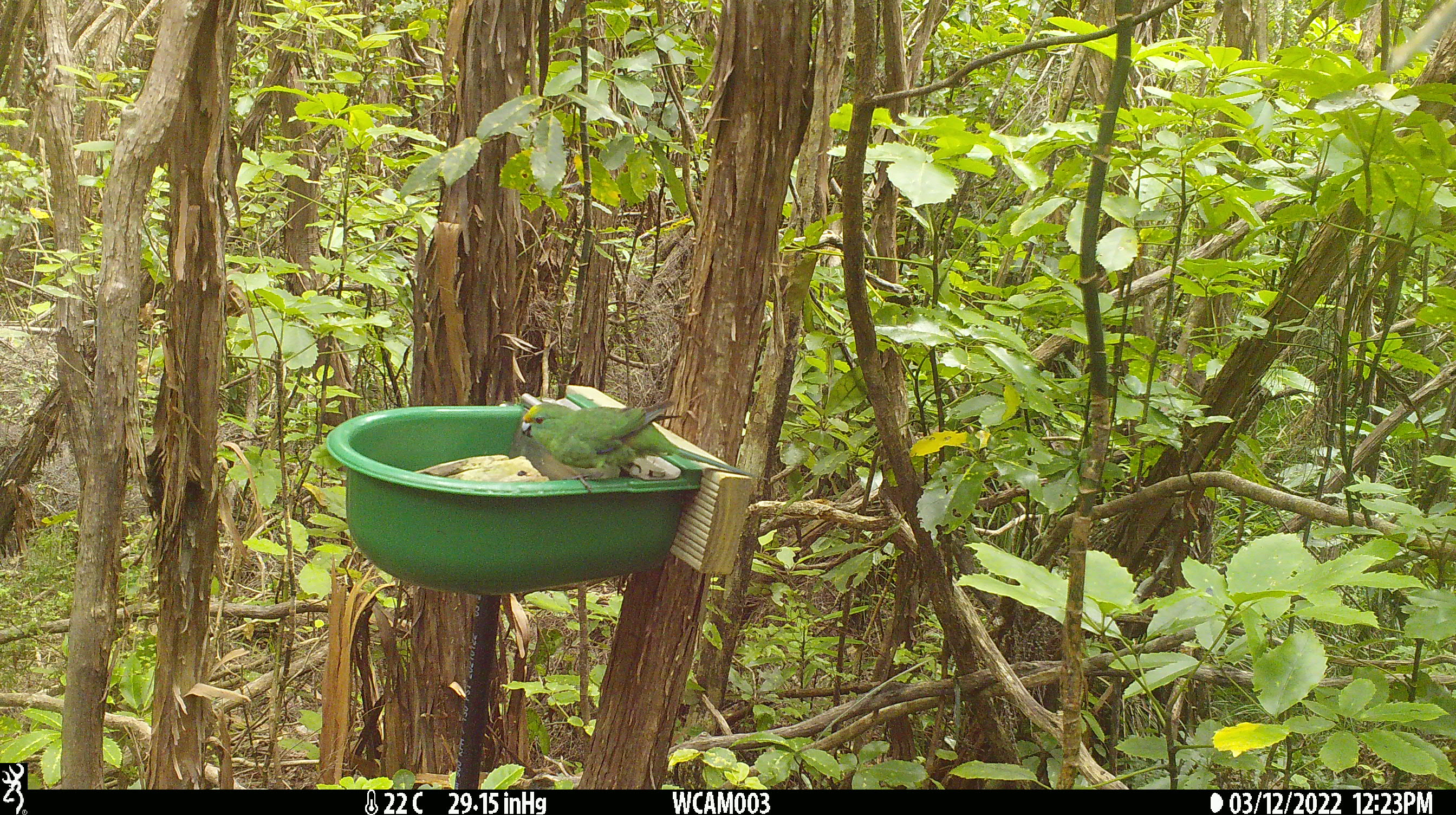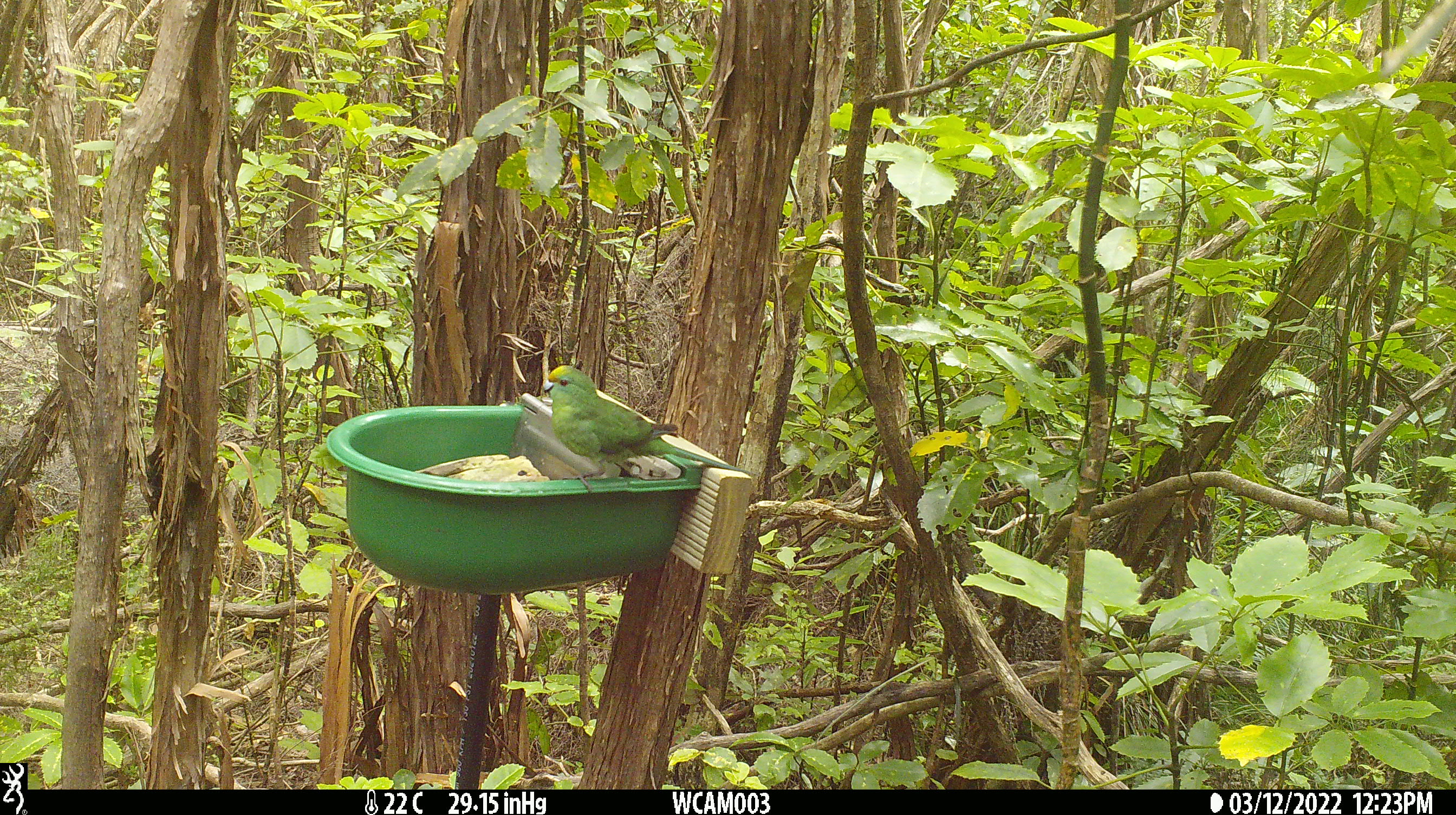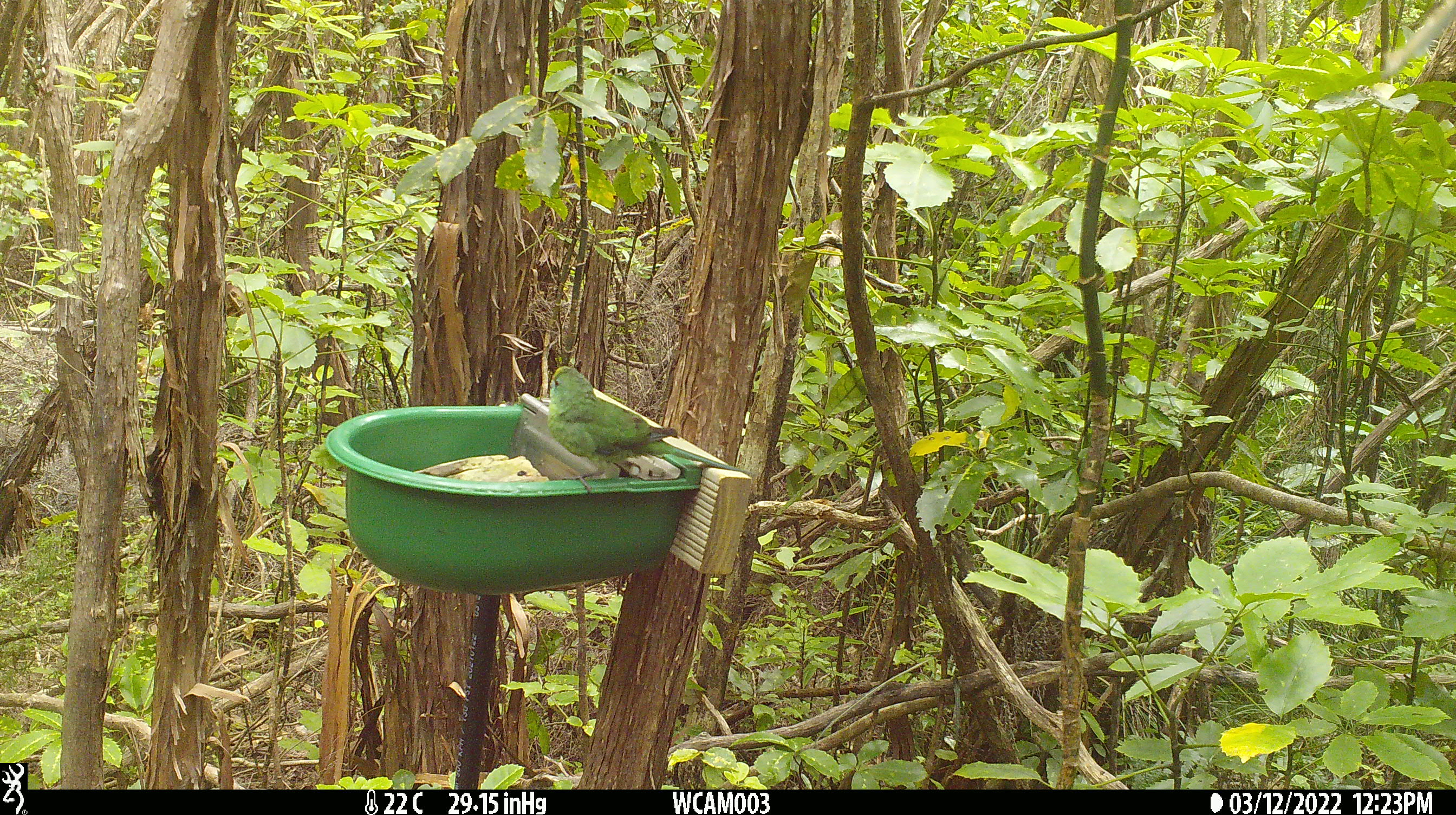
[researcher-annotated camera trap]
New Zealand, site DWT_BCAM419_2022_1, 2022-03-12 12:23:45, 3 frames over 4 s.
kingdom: Animalia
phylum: Chordata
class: Aves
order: Psittaciformes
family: Psittaculidae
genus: Cyanoramphus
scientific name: Cyanoramphus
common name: parakeet